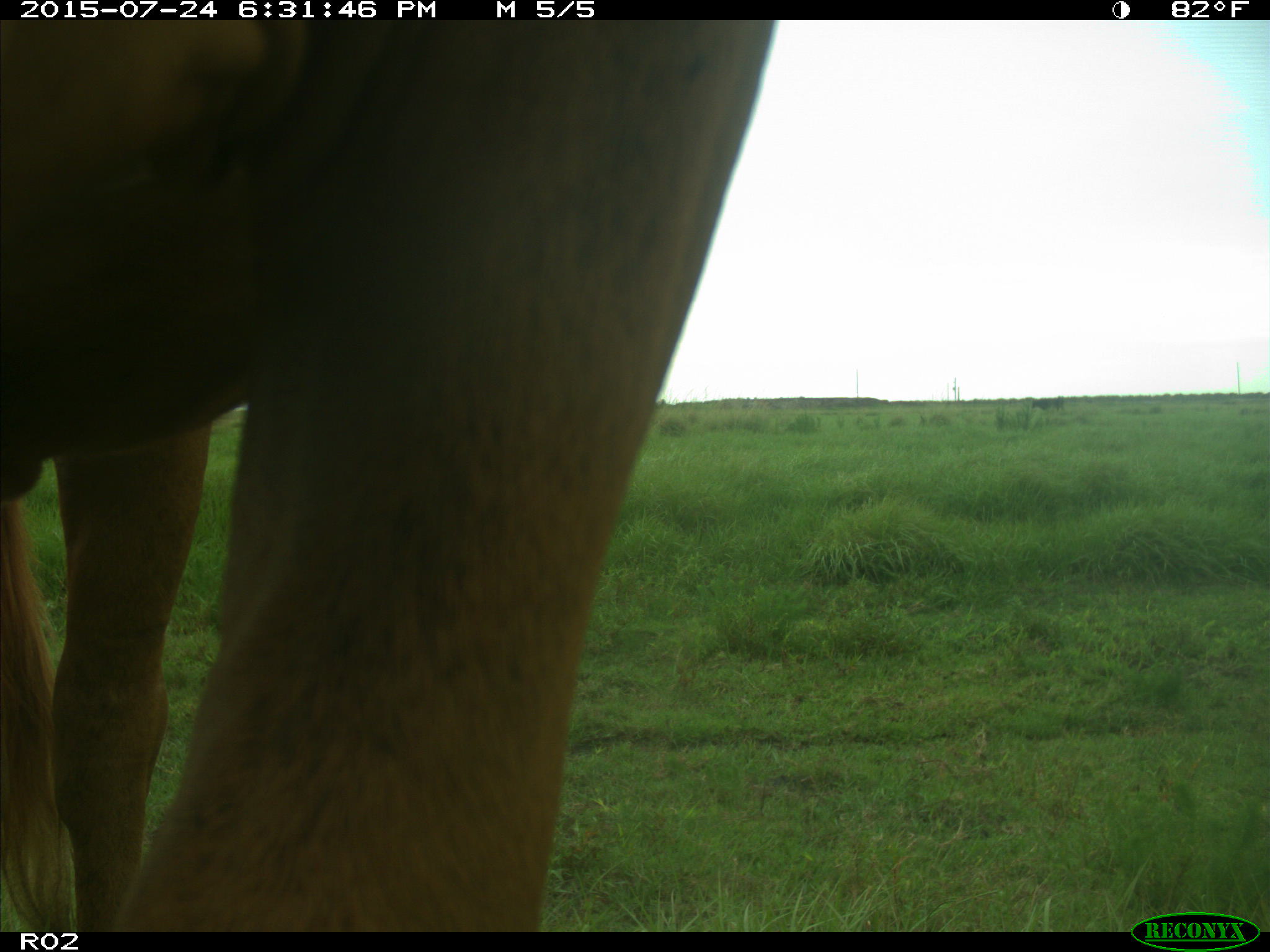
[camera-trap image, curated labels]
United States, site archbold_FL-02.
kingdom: Animalia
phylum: Chordata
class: Mammalia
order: Artiodactyla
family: Bovidae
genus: Bos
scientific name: Bos taurus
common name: domestic cow